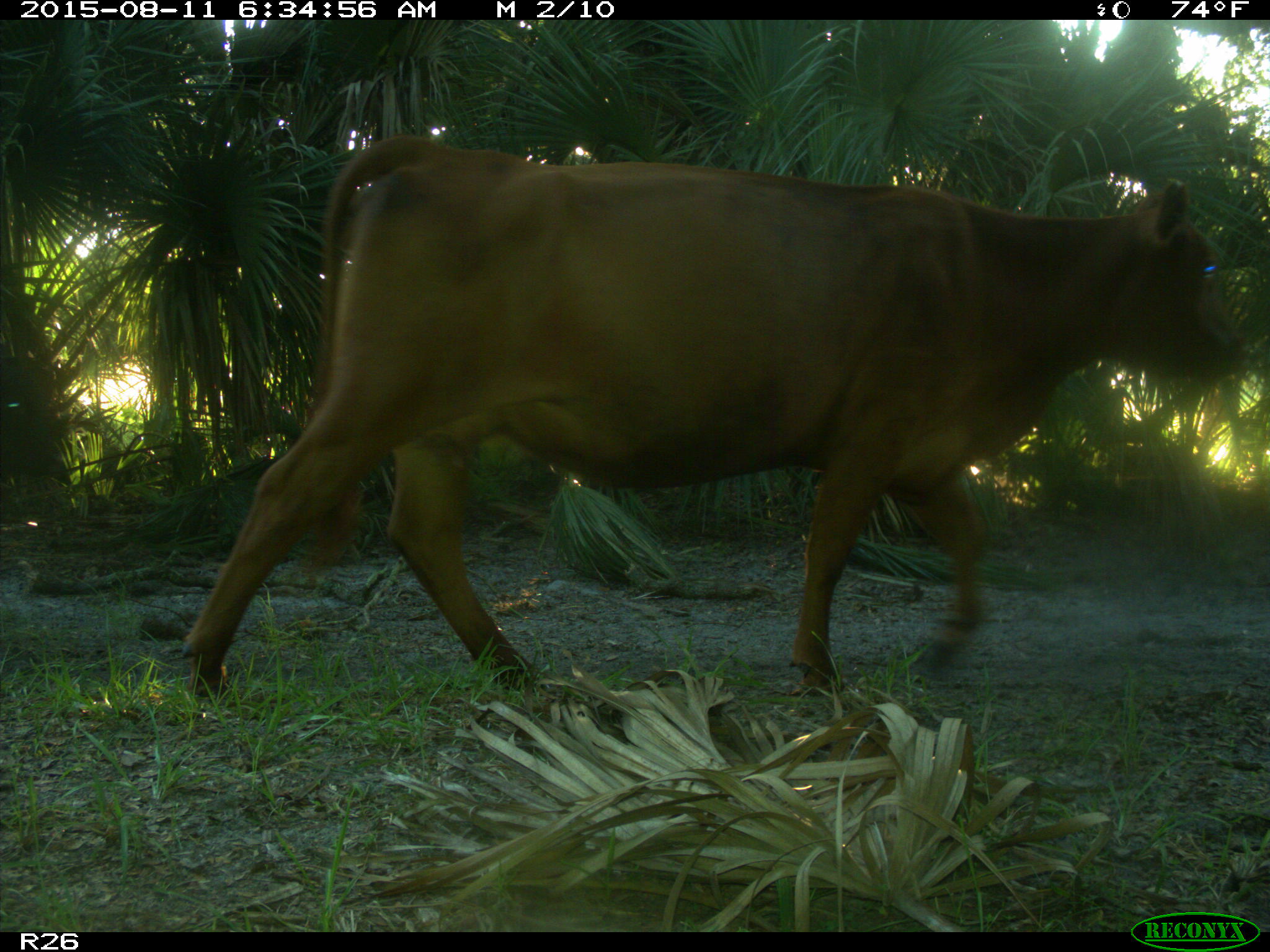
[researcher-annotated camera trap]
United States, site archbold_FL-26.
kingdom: Animalia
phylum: Chordata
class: Mammalia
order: Artiodactyla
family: Bovidae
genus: Bos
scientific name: Bos taurus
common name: domestic cow